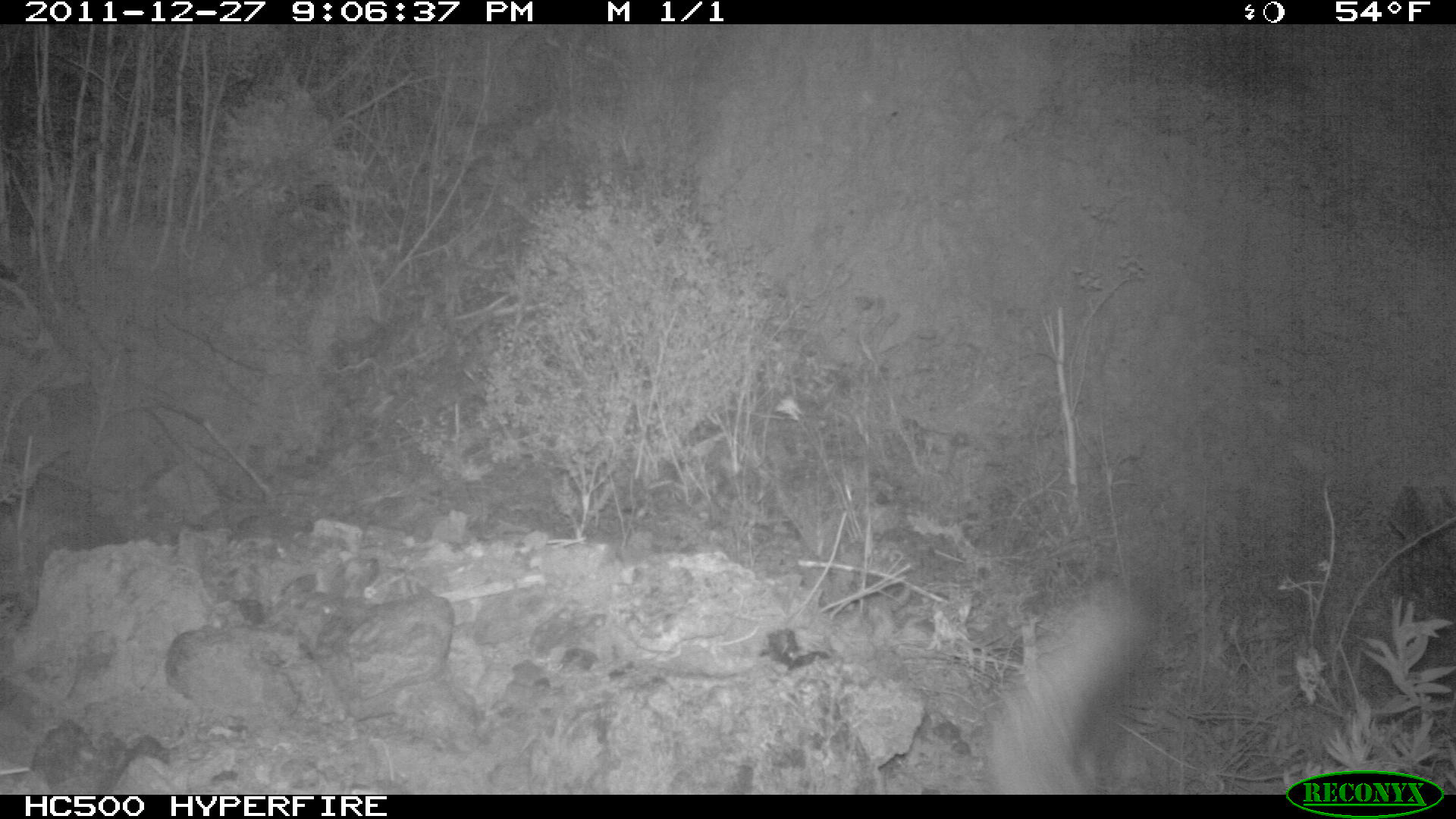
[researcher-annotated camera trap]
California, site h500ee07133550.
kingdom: Animalia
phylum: Chordata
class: Mammalia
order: Carnivora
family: Canidae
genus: Urocyon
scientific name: Urocyon littoralis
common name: island fox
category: fox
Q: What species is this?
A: Fox (island fox) (Urocyon littoralis).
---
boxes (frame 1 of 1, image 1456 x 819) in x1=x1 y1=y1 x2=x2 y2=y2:
fox: x1=974 y1=572 x2=1156 y2=792